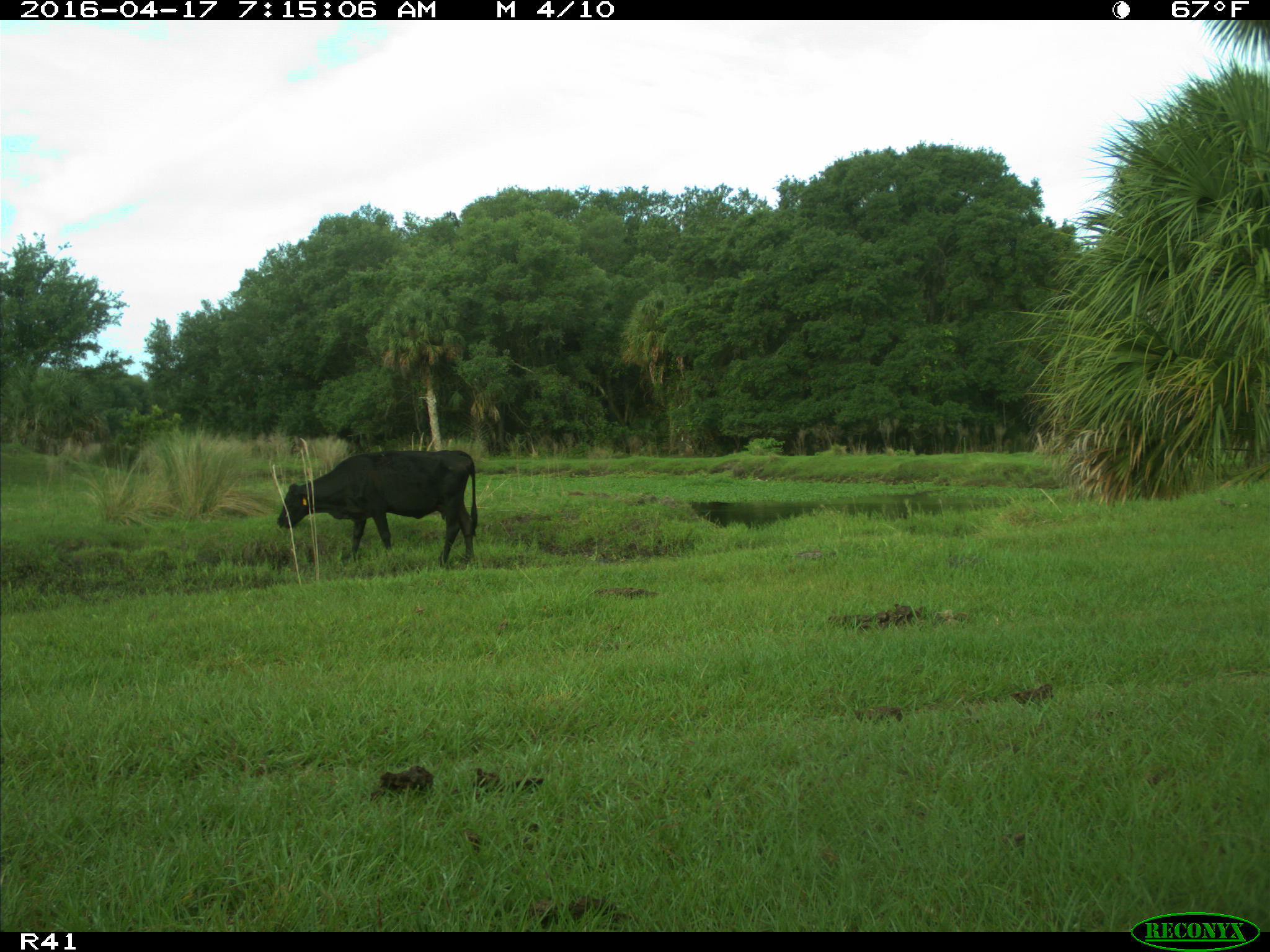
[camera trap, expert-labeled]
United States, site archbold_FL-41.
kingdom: Animalia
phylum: Chordata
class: Mammalia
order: Artiodactyla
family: Bovidae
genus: Bos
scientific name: Bos taurus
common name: domestic cow